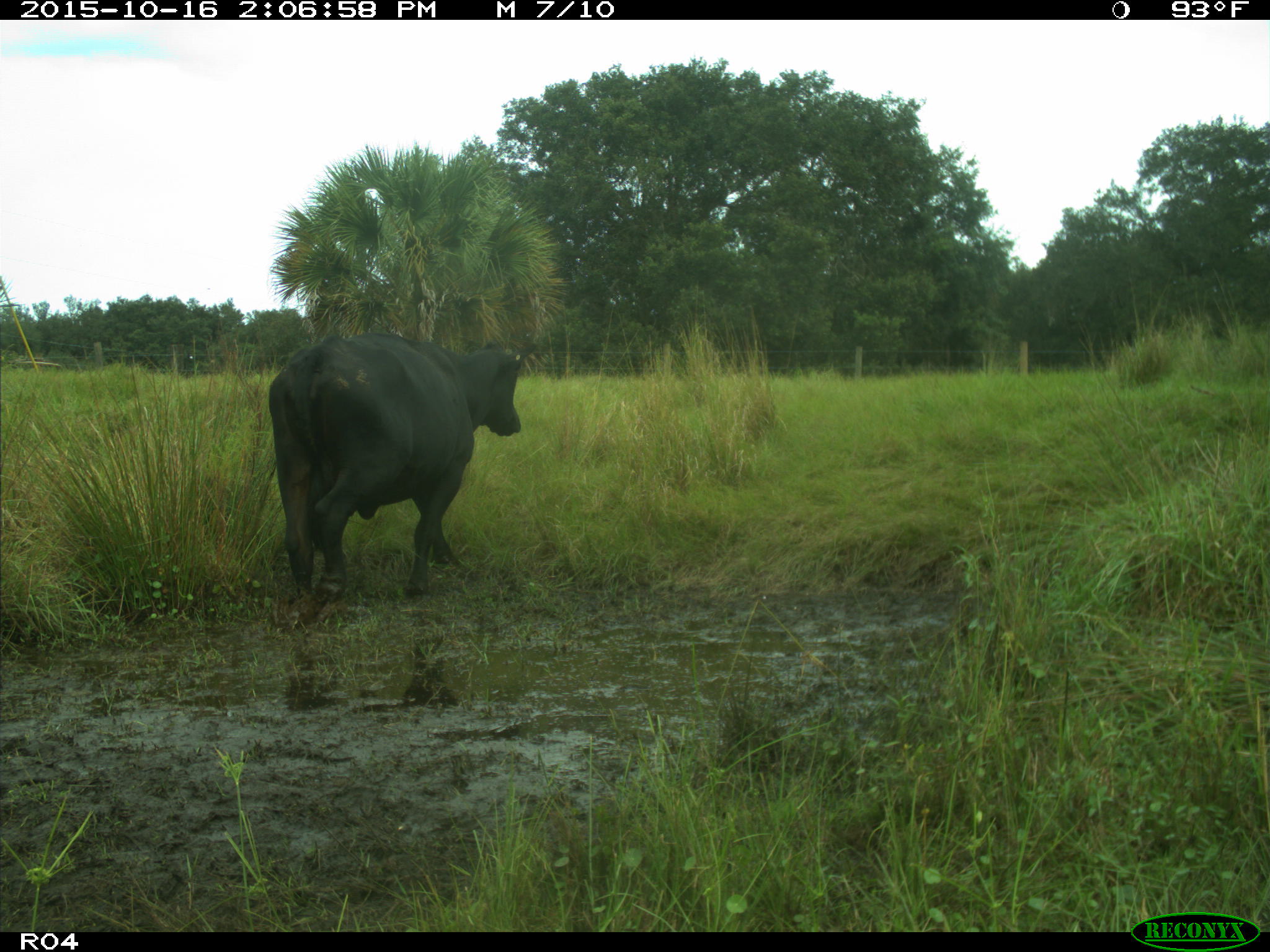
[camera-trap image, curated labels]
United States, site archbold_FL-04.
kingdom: Animalia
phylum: Chordata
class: Mammalia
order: Artiodactyla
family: Bovidae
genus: Bos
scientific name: Bos taurus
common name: domestic cow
Bos taurus (domestic cow).